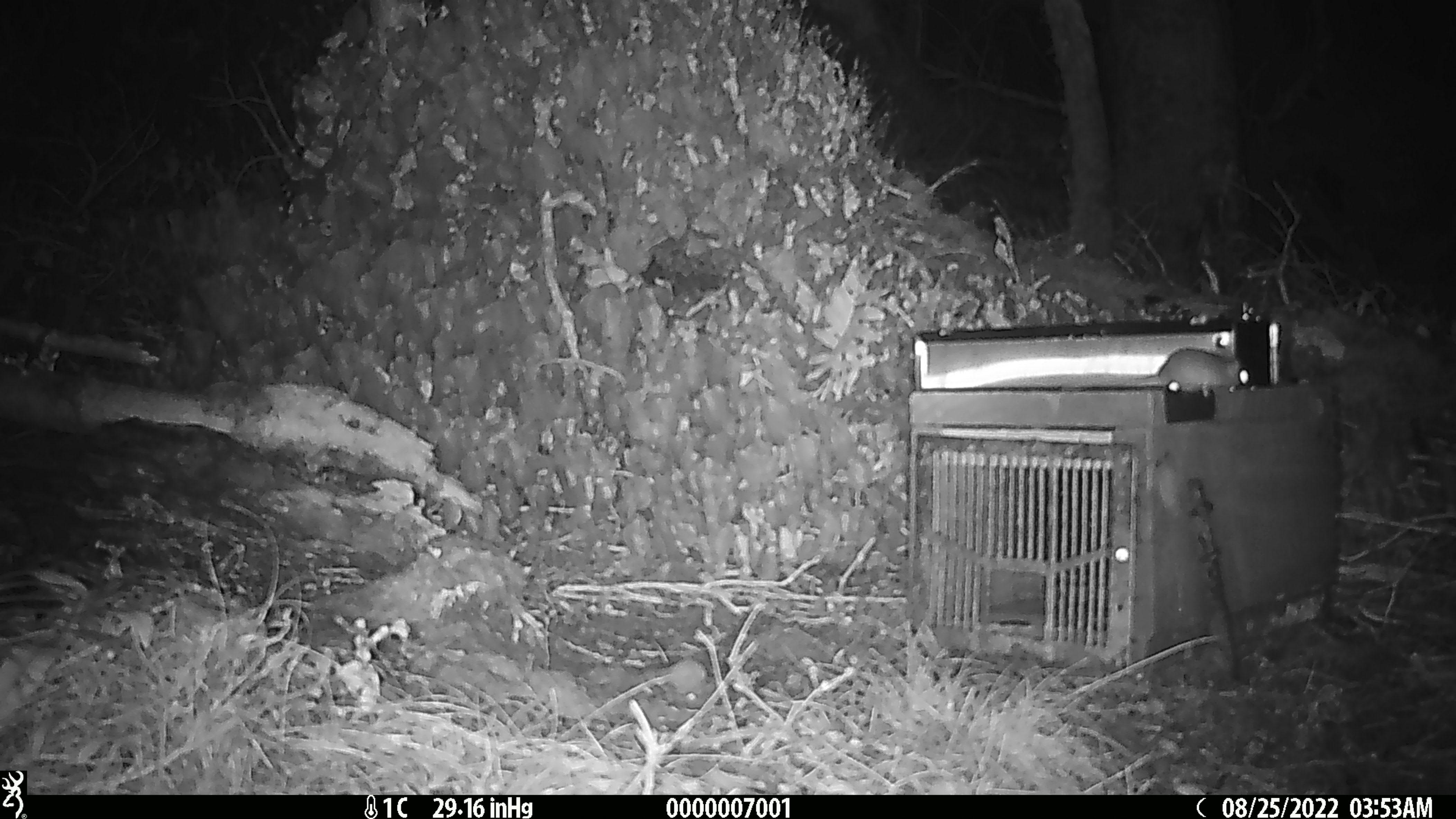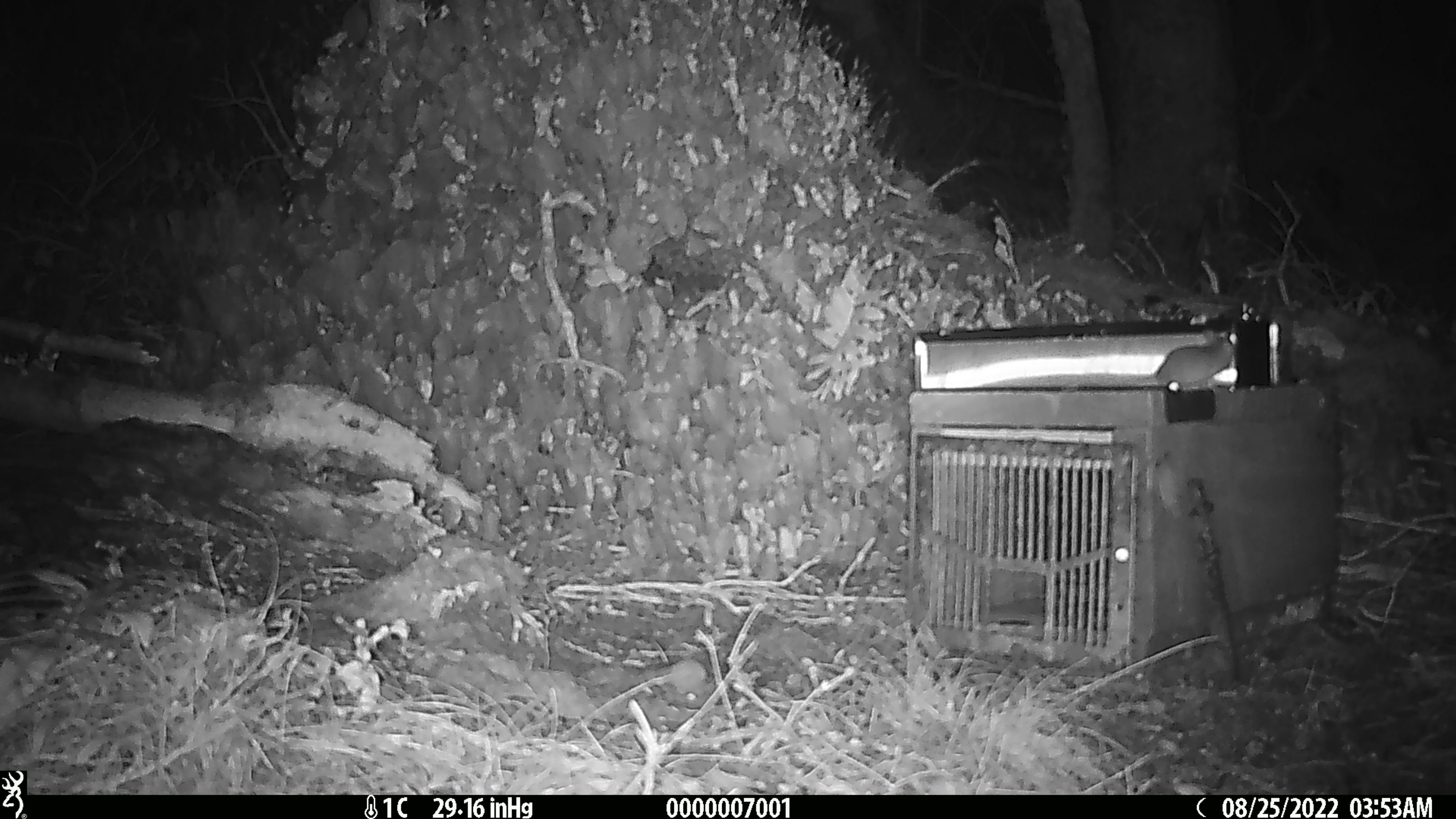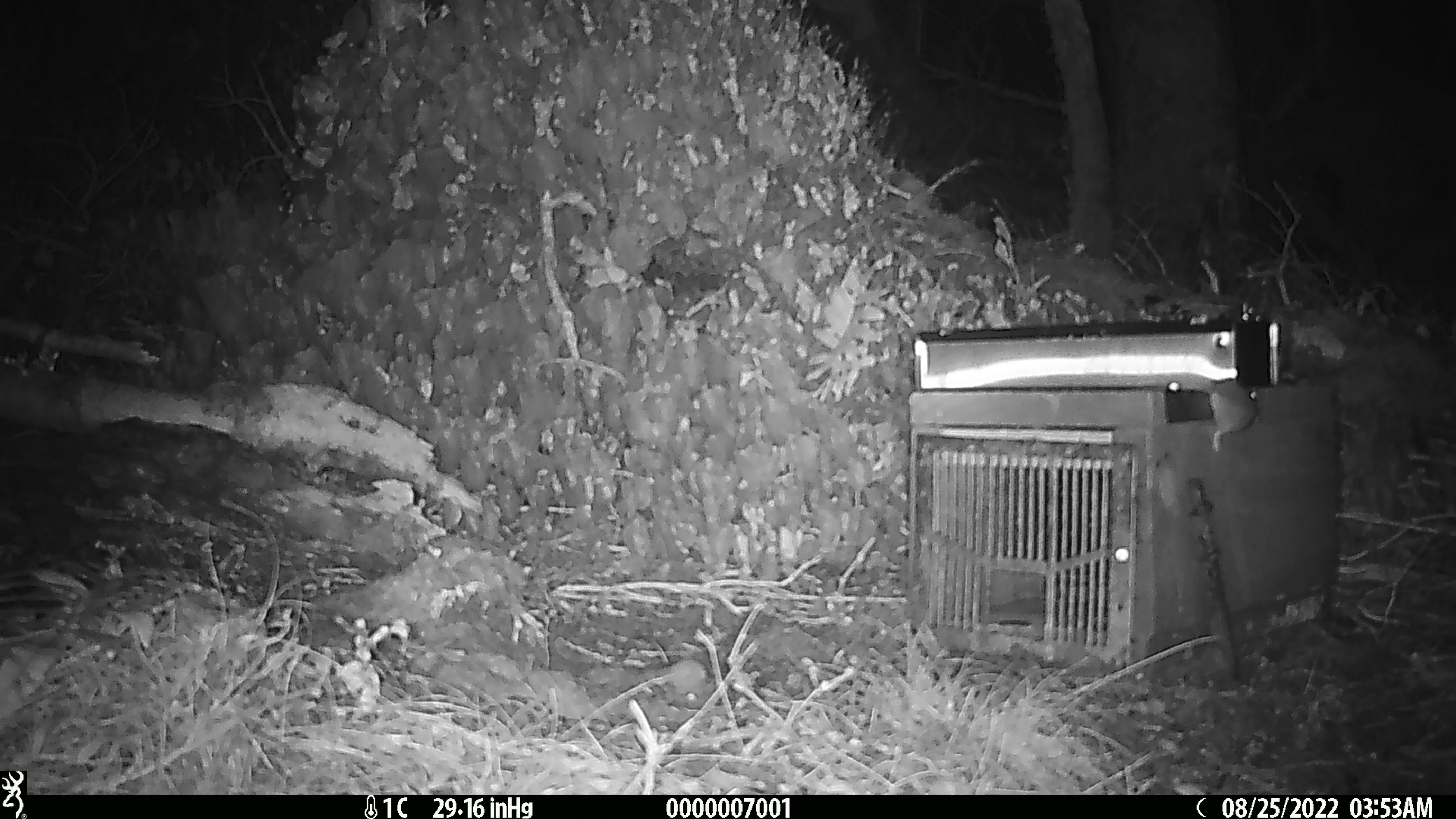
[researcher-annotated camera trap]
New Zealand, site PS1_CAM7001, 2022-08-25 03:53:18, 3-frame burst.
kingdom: Animalia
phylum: Chordata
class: Mammalia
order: Rodentia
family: Muridae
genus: Mus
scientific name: Mus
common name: mouse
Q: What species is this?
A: Mouse (Mus).